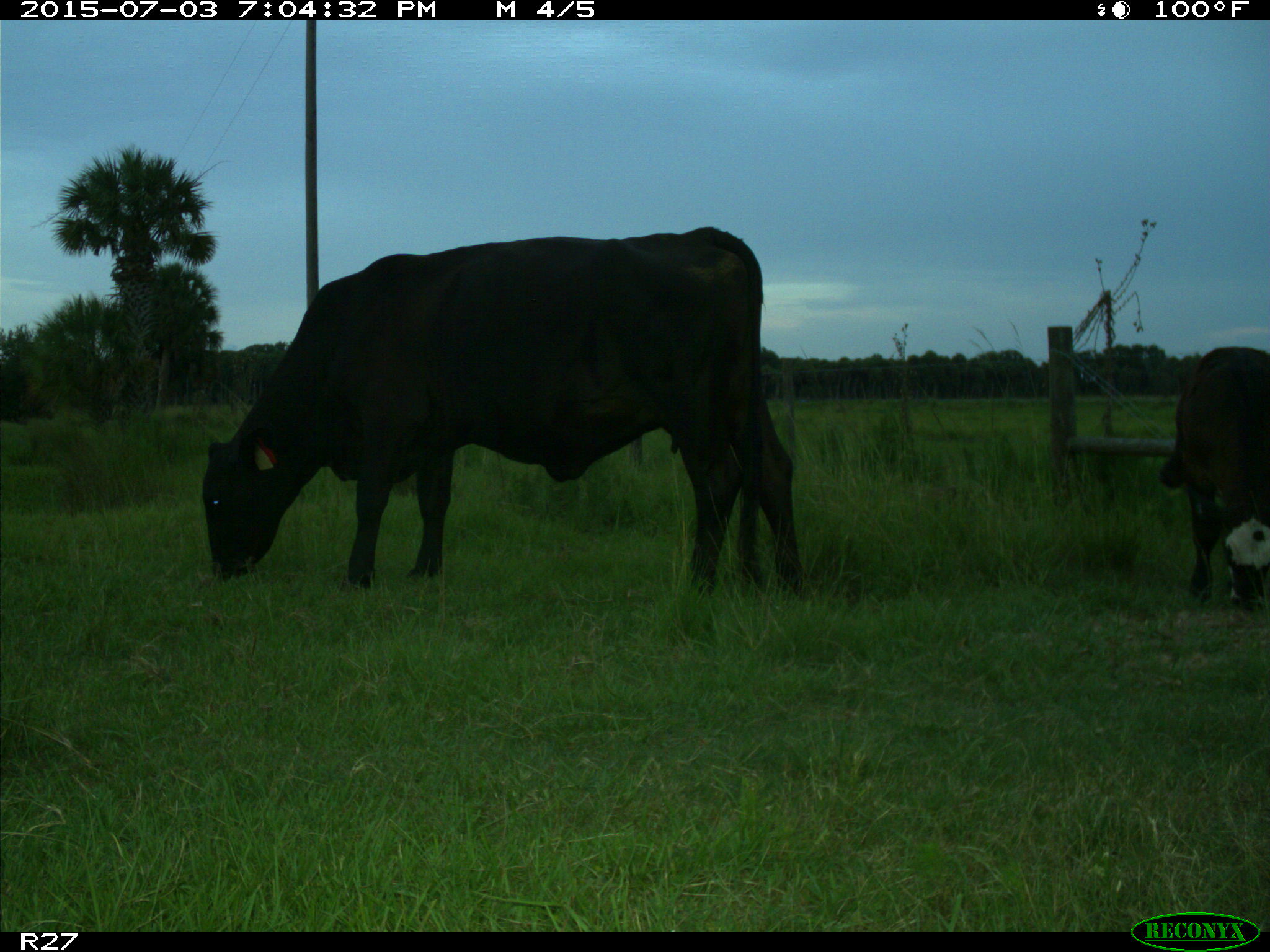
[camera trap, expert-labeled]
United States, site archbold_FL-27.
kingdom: Animalia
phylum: Chordata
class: Mammalia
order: Artiodactyla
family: Bovidae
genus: Bos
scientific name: Bos taurus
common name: domestic cow